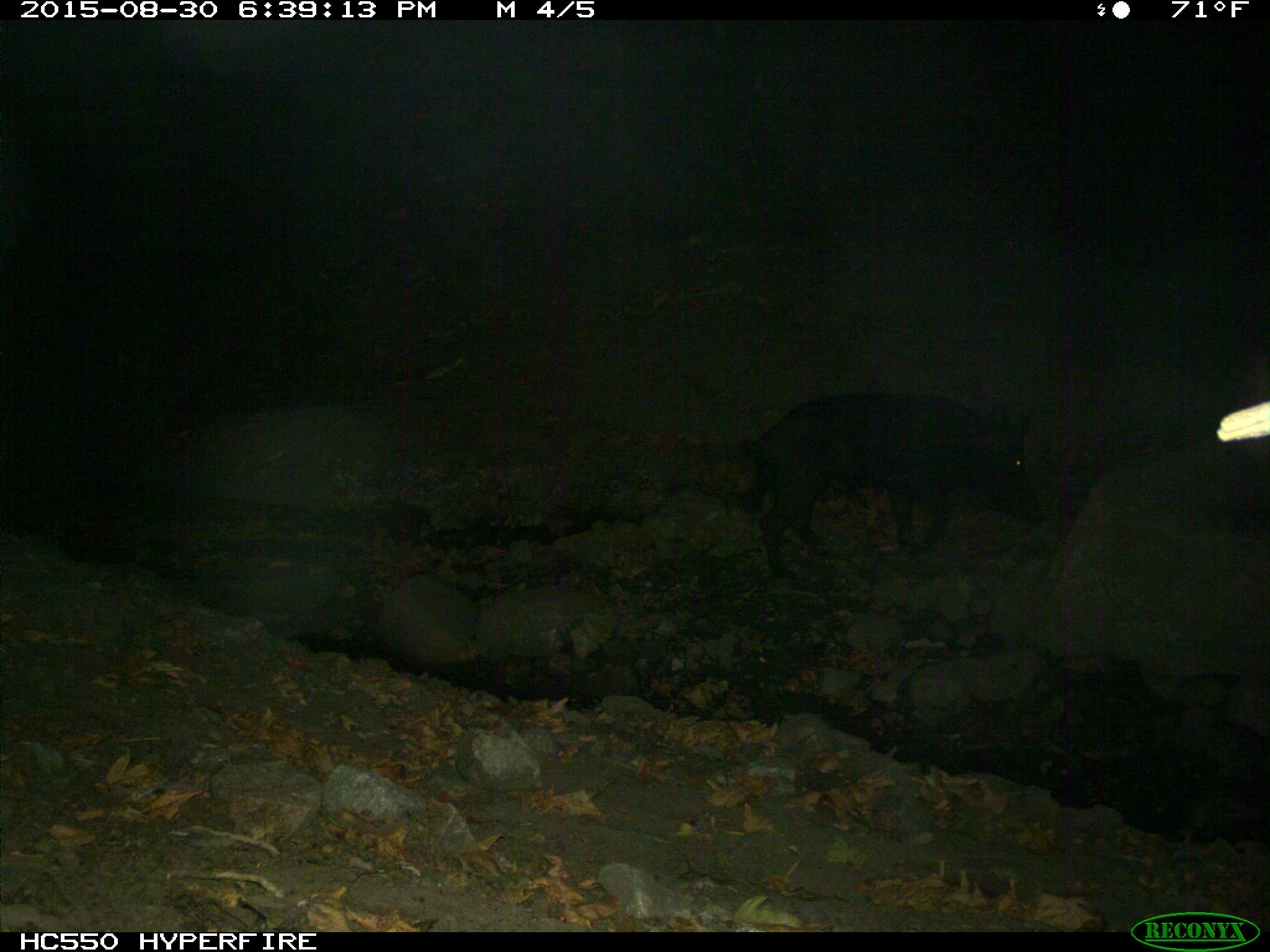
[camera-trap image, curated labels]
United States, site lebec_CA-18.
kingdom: Animalia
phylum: Chordata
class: Mammalia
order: Artiodactyla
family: Suidae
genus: Sus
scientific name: Sus scrofa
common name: wild boar